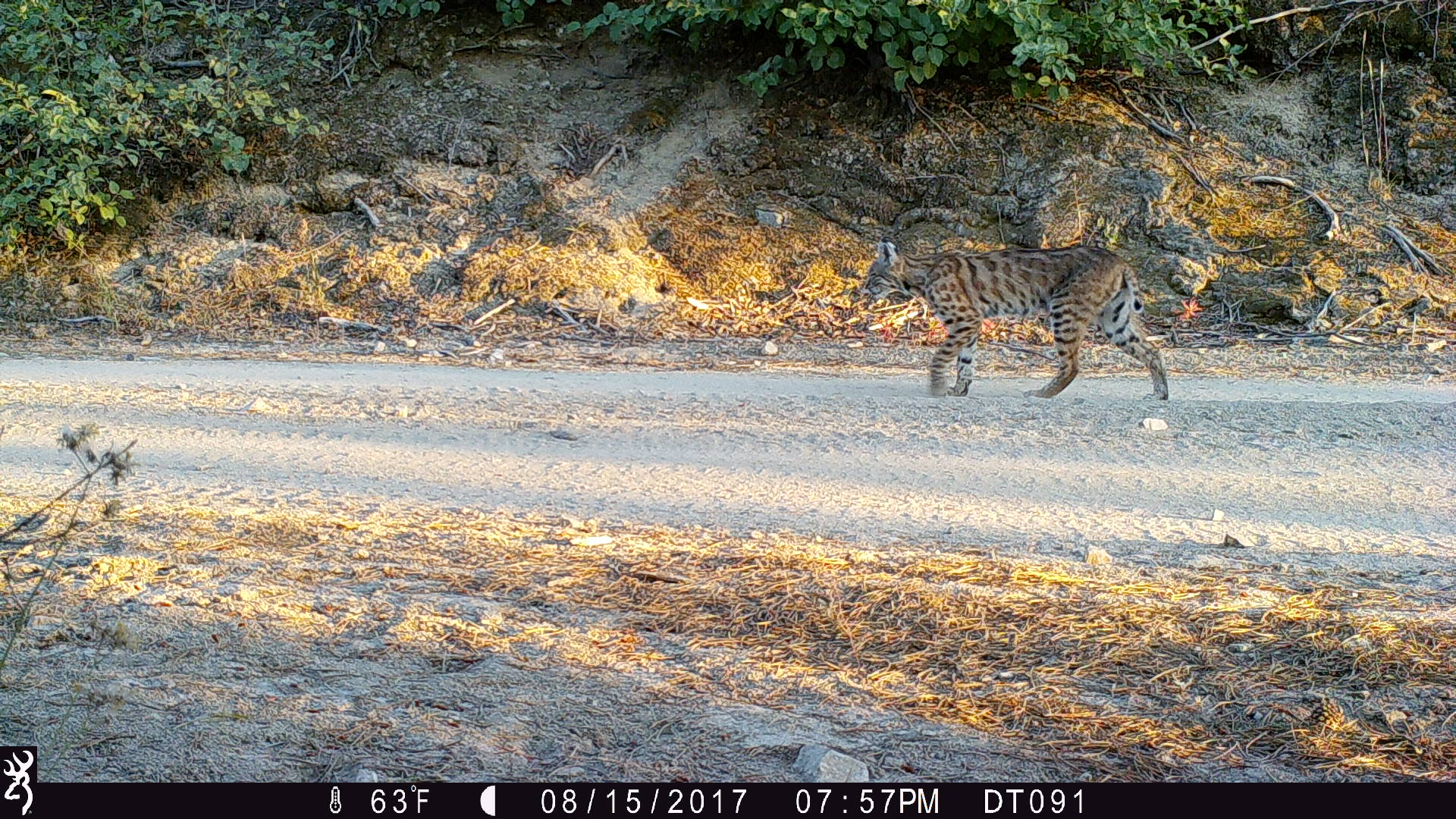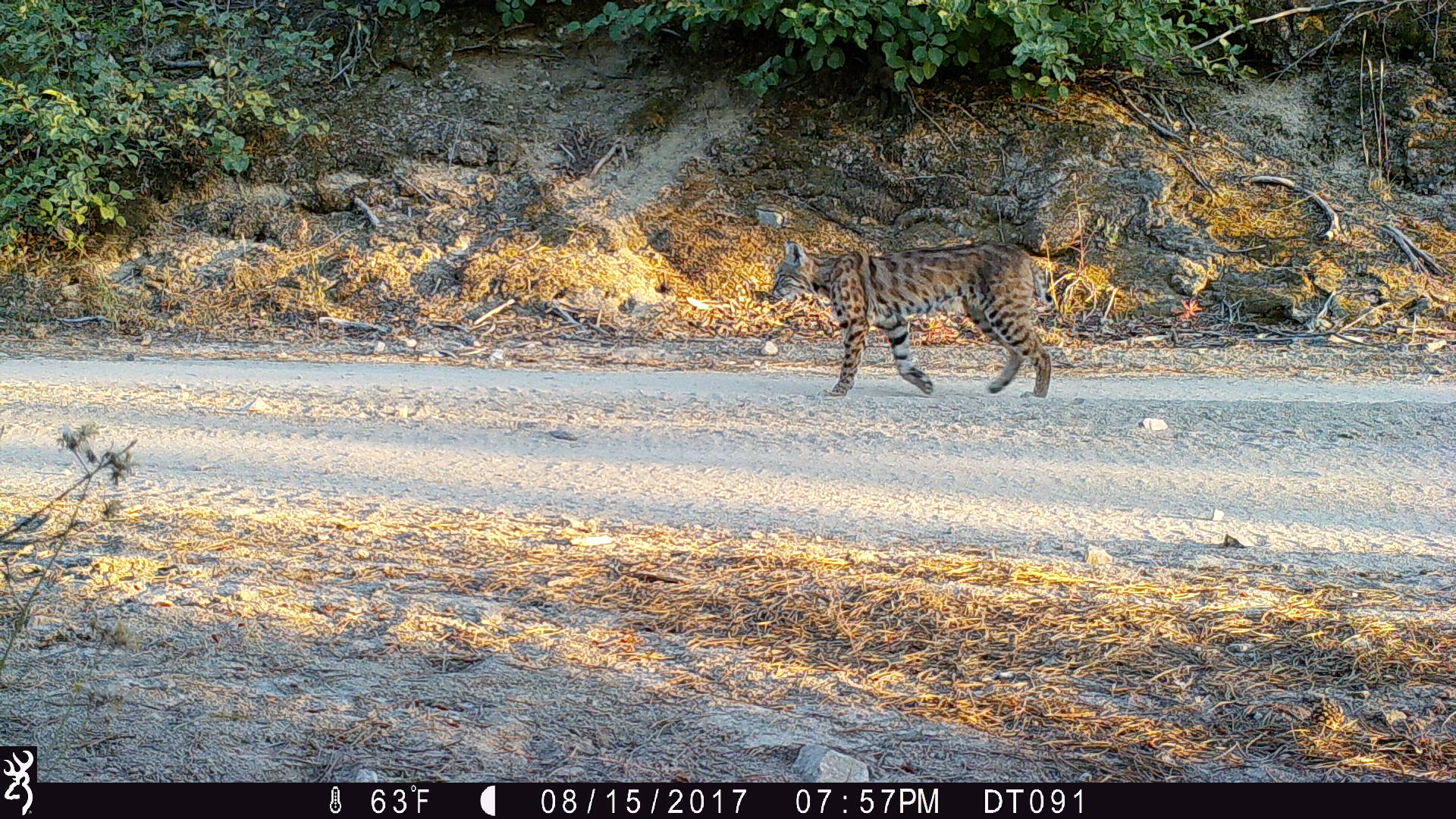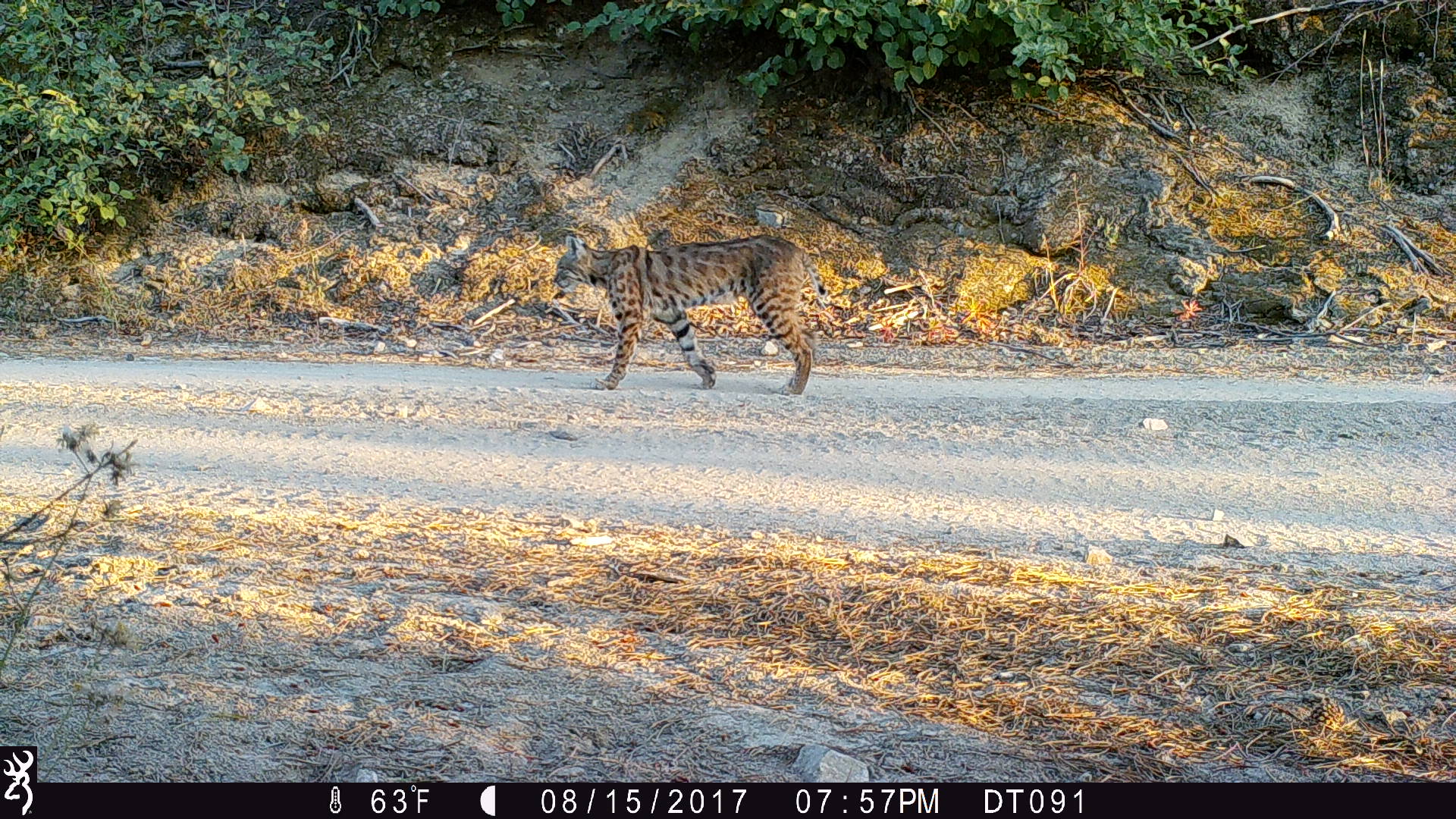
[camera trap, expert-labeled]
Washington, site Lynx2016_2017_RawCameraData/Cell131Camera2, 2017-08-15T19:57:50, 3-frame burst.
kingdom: Animalia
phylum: Chordata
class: Mammalia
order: Carnivora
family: Felidae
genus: Lynx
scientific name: Lynx rufus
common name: bobcat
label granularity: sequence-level